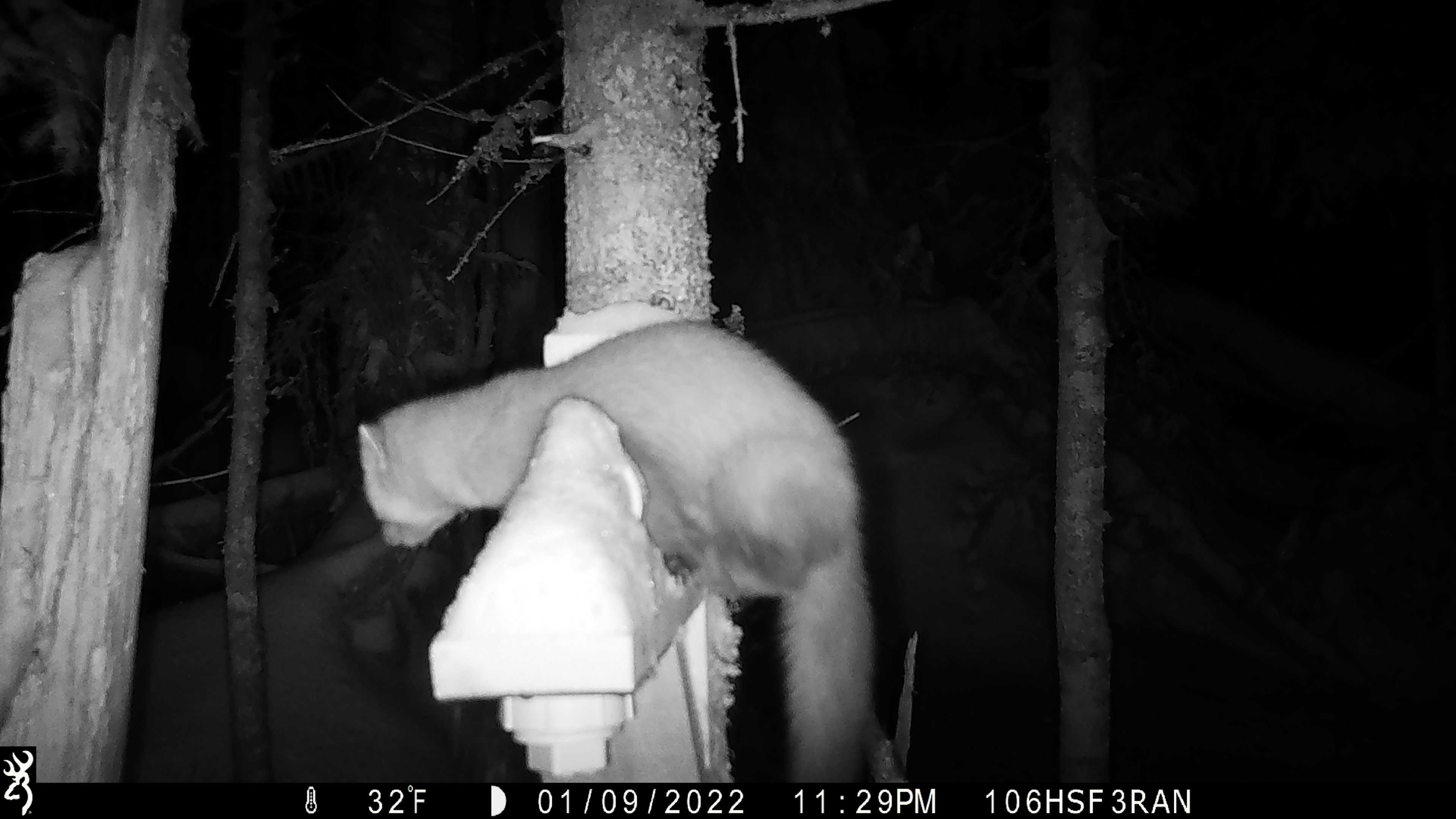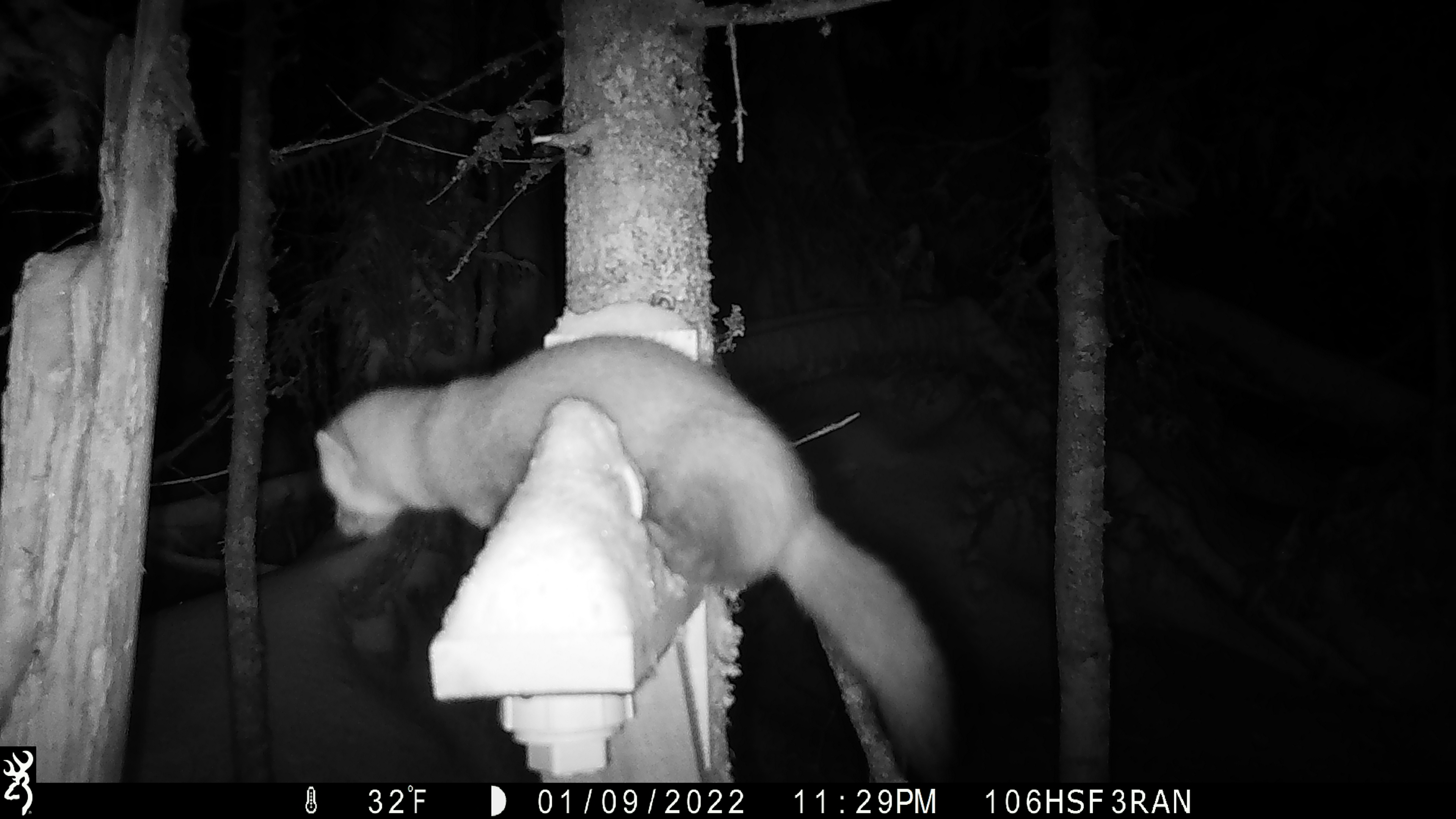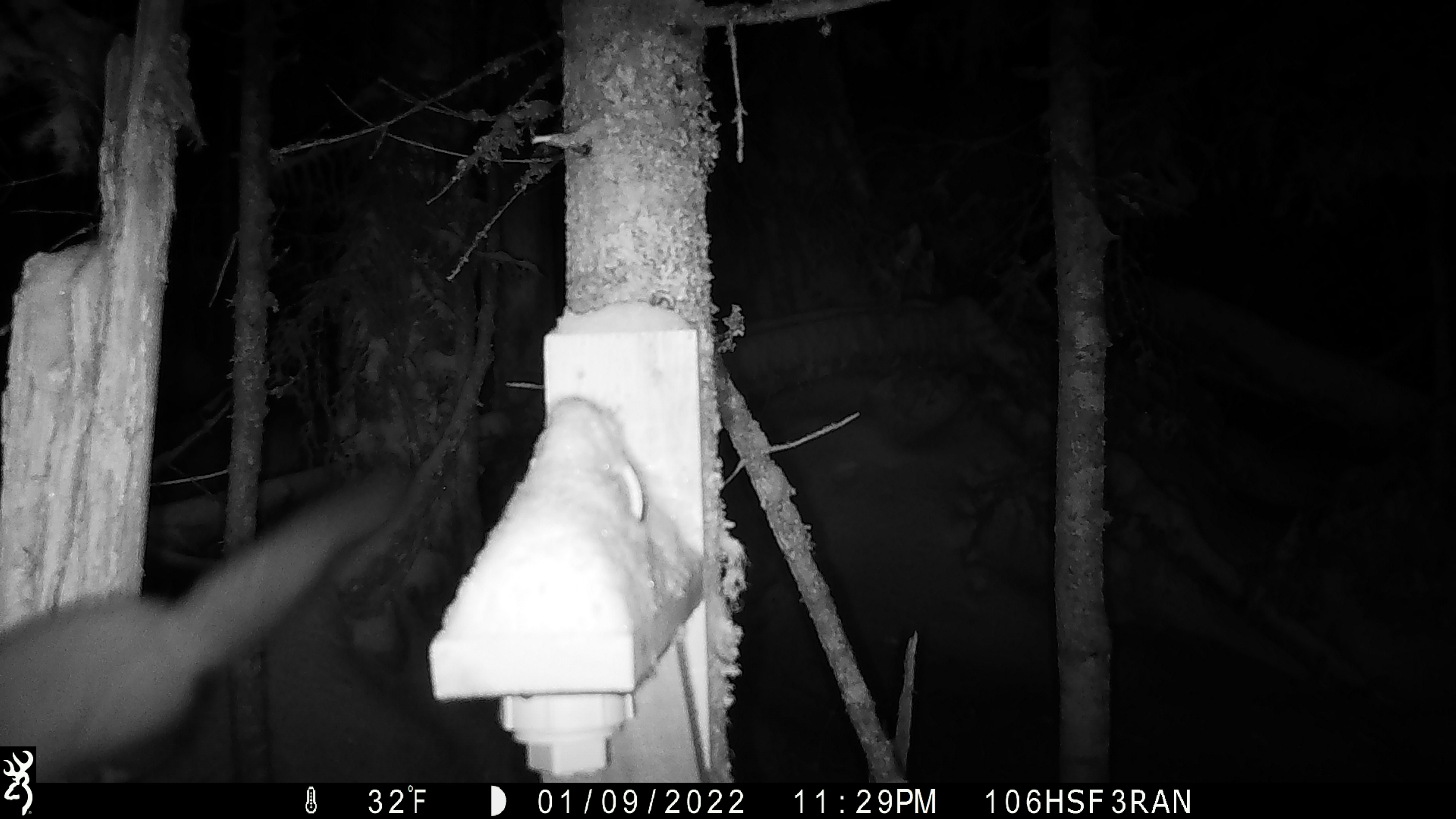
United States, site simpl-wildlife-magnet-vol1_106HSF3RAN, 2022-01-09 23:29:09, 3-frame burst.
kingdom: Animalia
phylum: Chordata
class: Mammalia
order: Carnivora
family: Mustelidae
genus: Martes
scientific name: Martes americana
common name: american marten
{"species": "american marten (Martes americana)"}